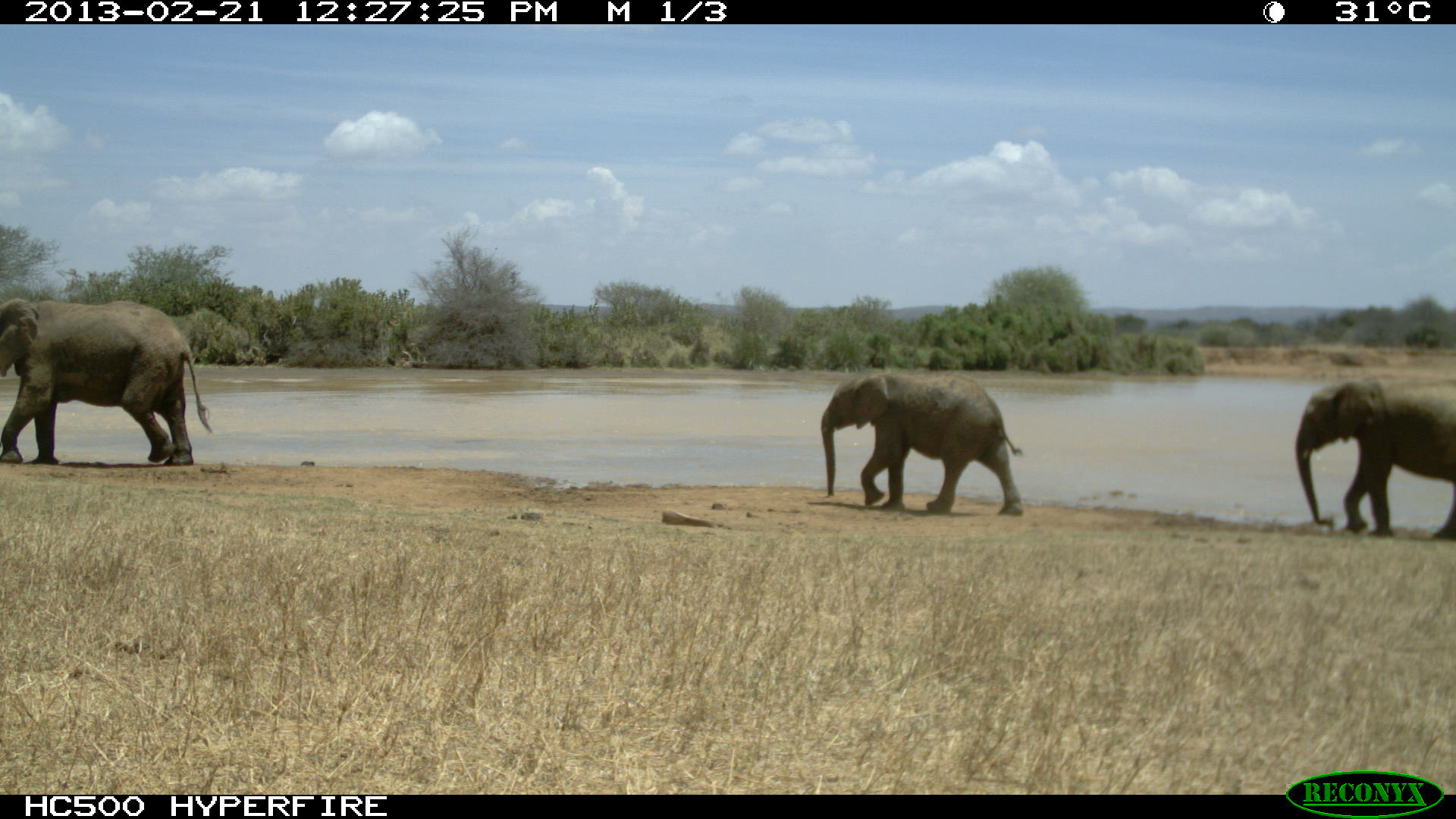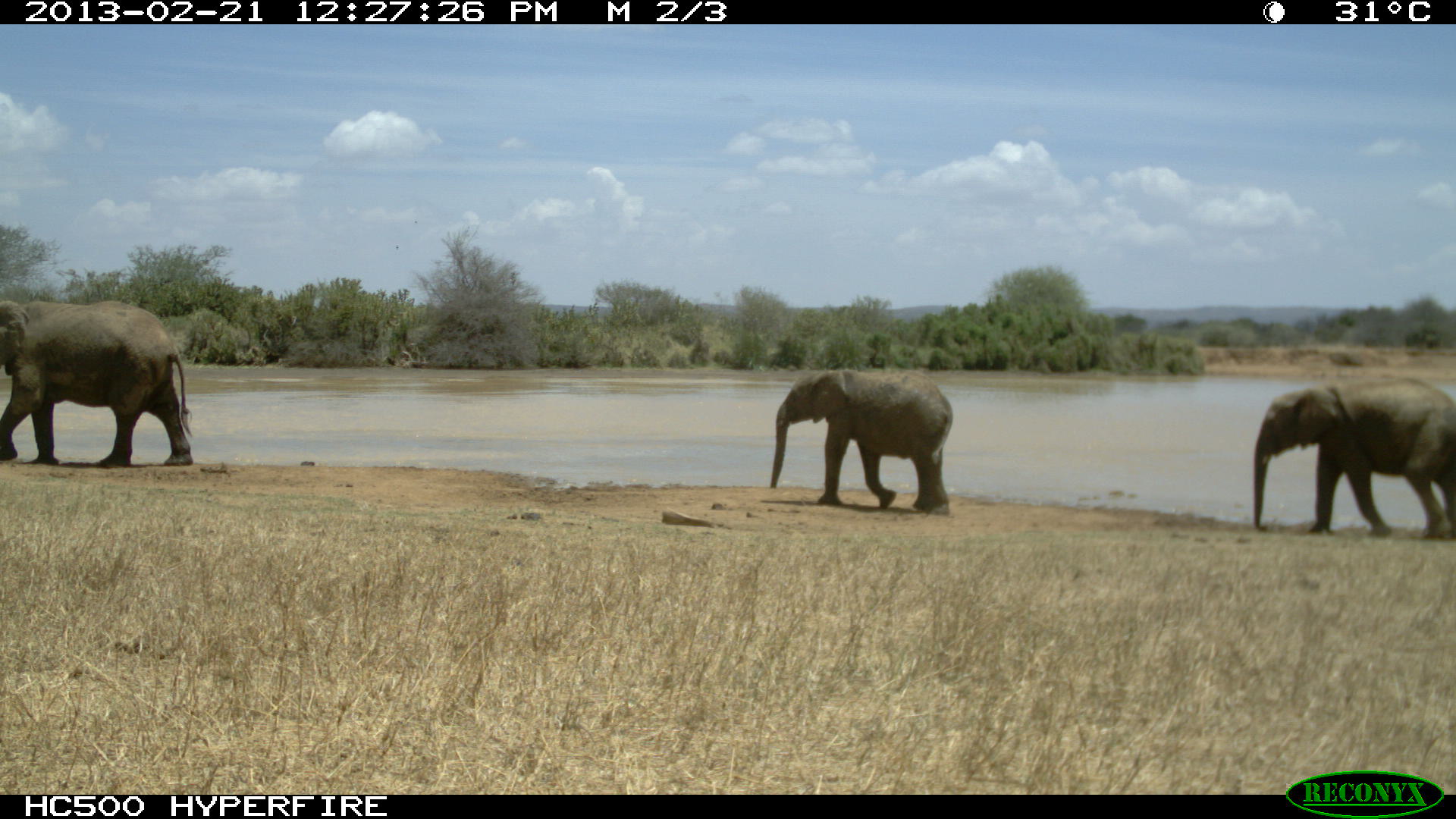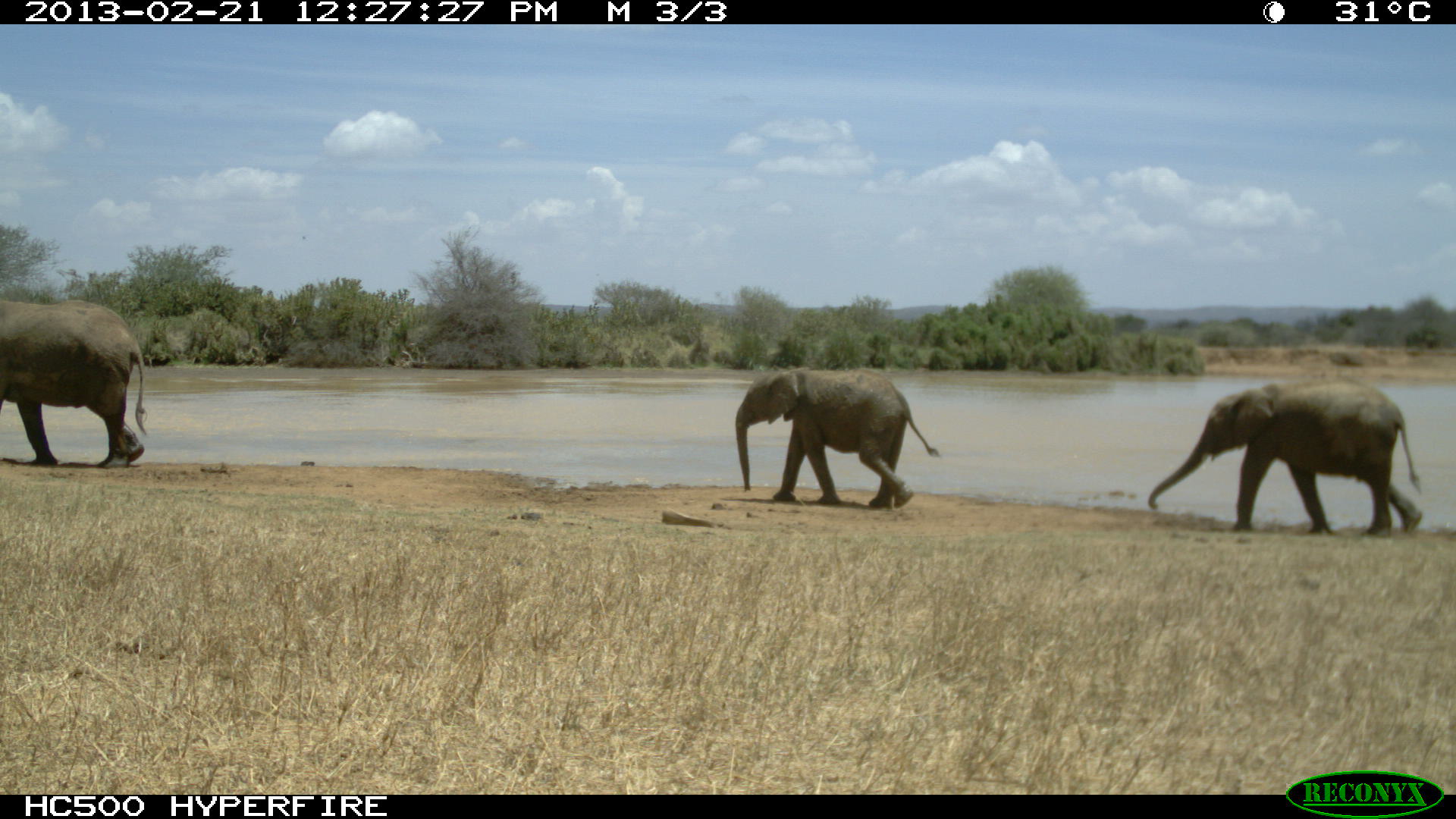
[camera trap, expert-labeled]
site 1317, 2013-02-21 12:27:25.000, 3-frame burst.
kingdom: Animalia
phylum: Chordata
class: Mammalia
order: Proboscidea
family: Elephantidae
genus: Loxodonta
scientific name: Loxodonta africana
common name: african bush elephant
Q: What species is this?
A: Loxodonta africana (african bush elephant).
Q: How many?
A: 3.